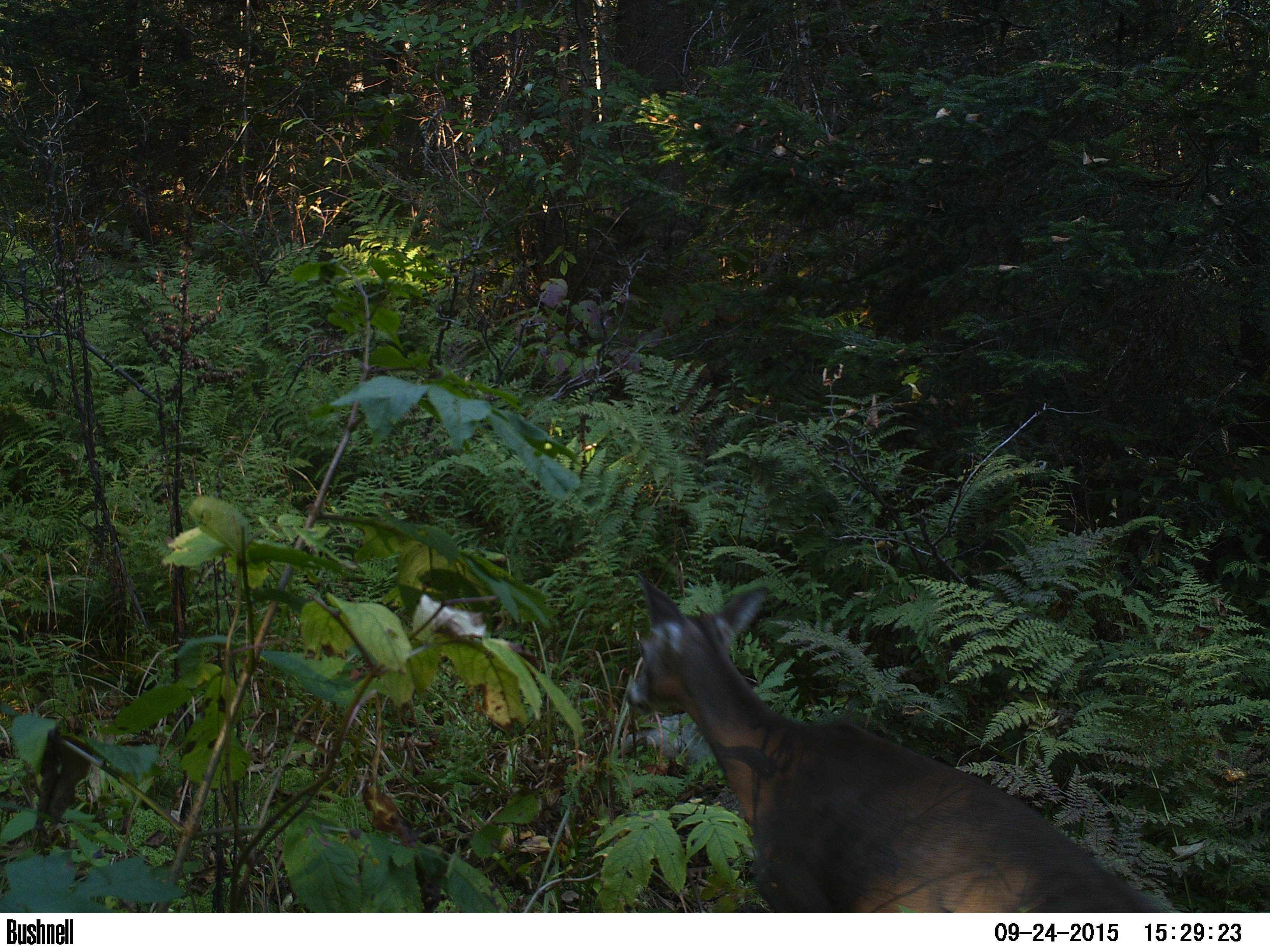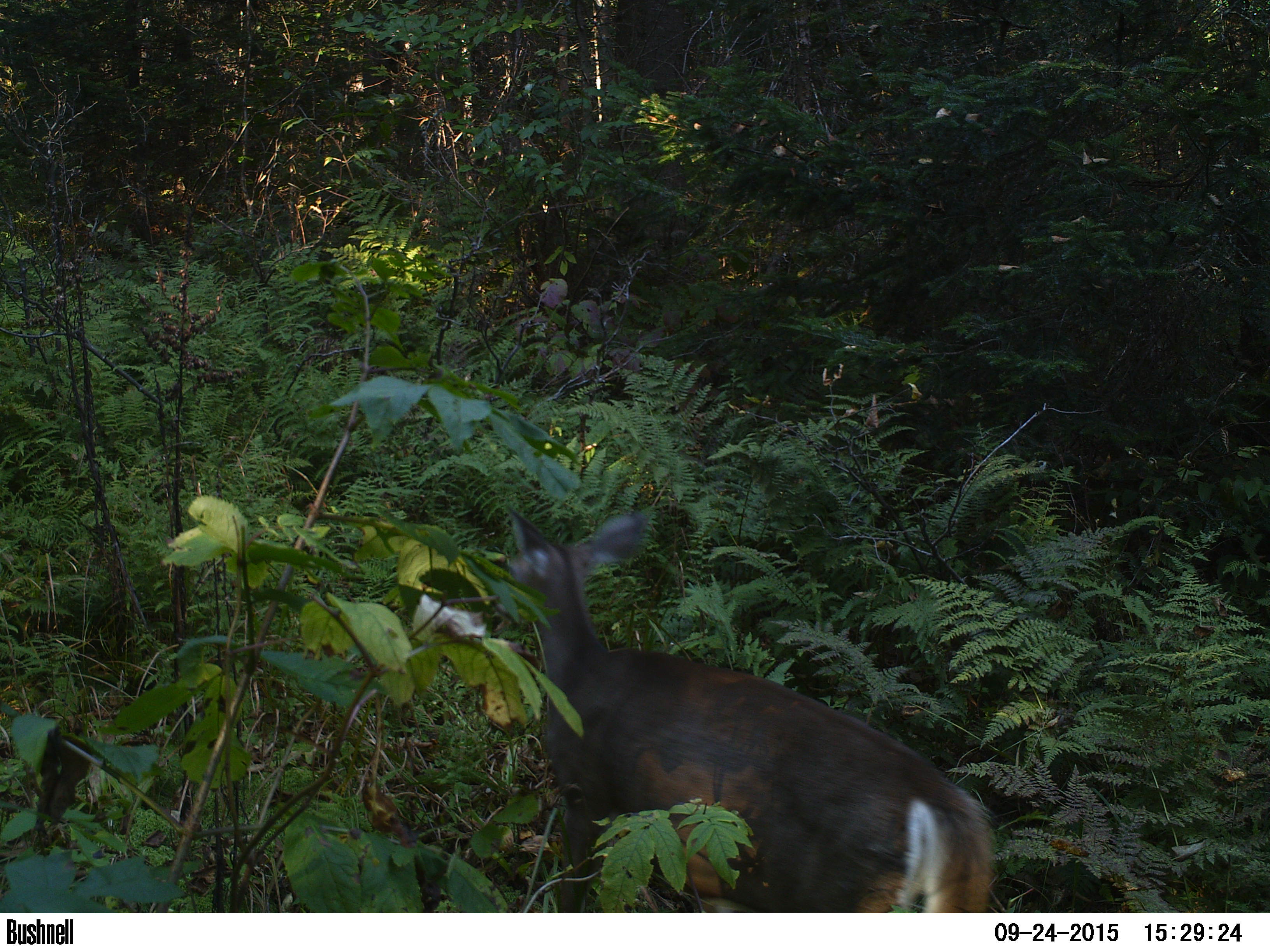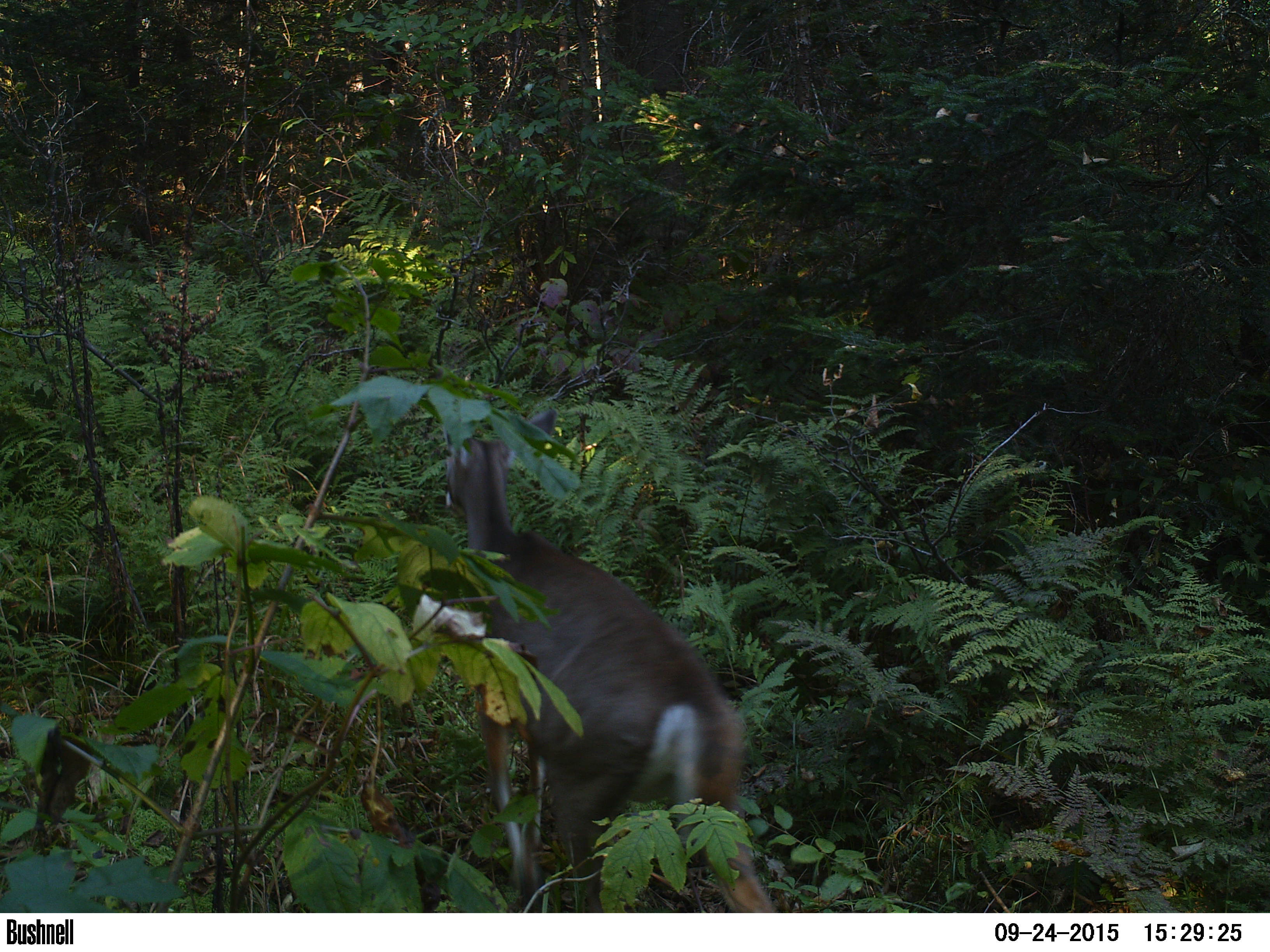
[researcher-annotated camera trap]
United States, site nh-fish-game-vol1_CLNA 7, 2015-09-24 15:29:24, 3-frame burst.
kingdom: Animalia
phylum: Chordata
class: Mammalia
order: Artiodactyla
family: Cervidae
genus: Odocoileus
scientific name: Odocoileus virginianus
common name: white-tailed deer